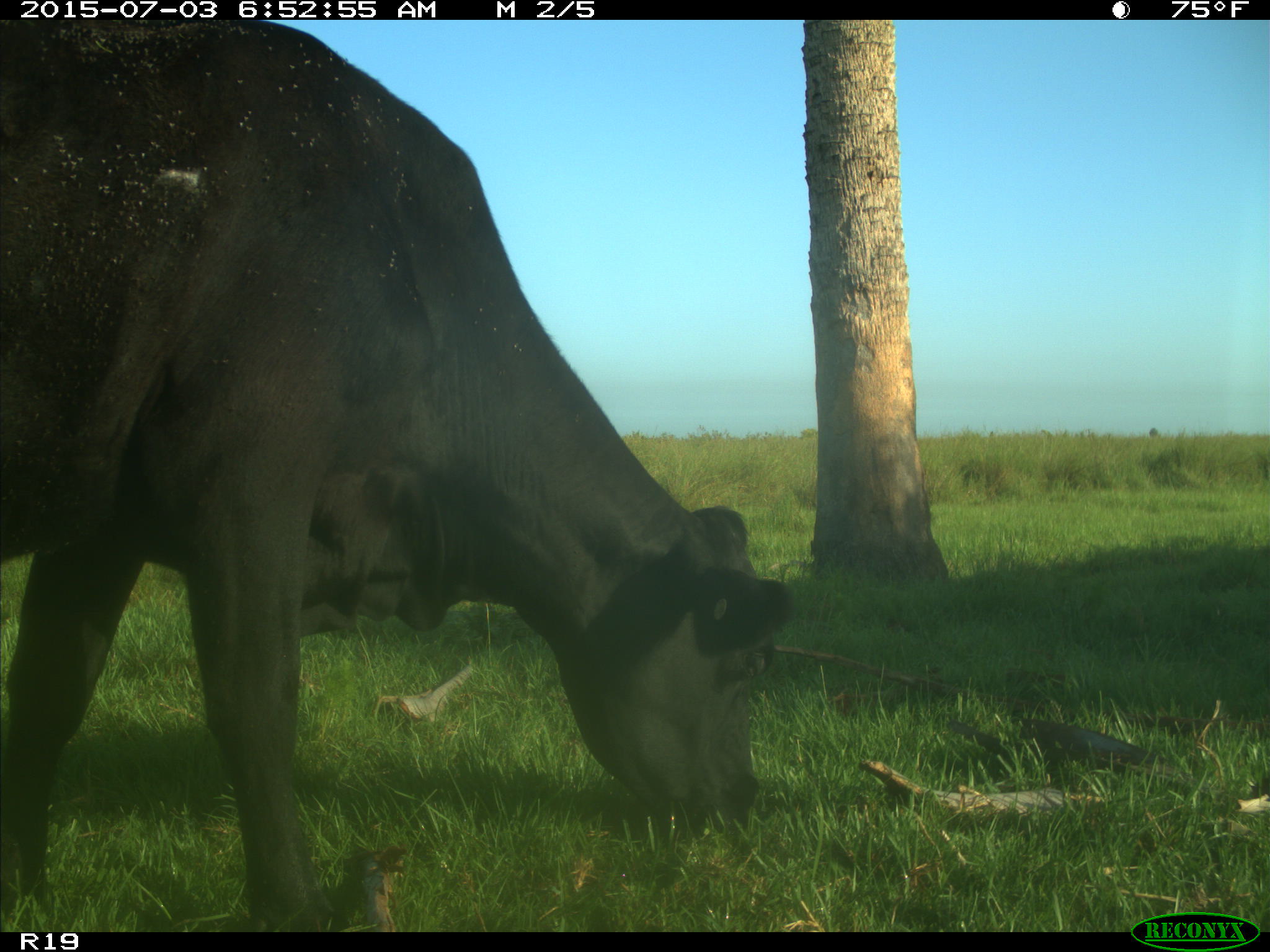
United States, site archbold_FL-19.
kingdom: Animalia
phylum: Chordata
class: Mammalia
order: Artiodactyla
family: Bovidae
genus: Bos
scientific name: Bos taurus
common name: domestic cow